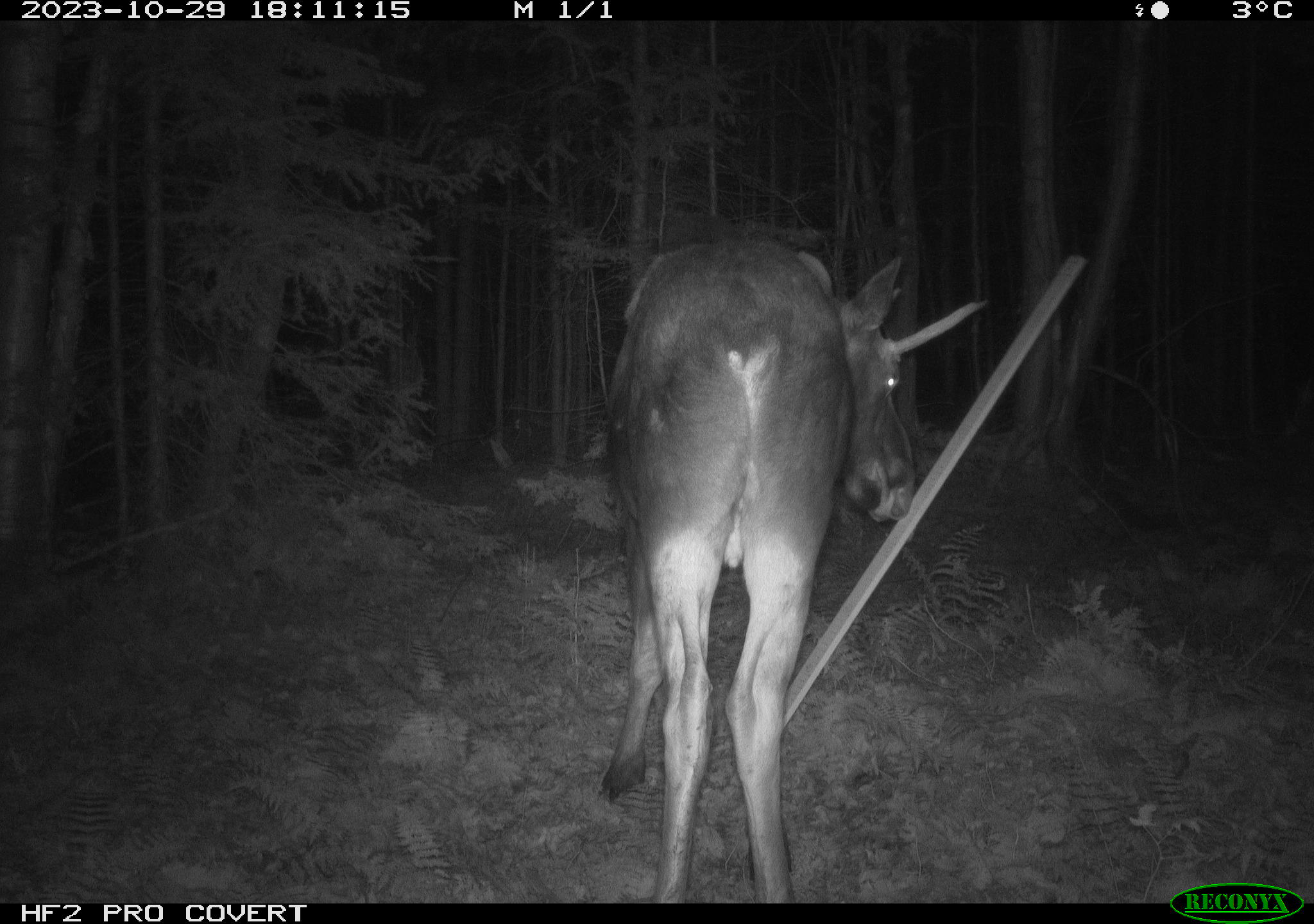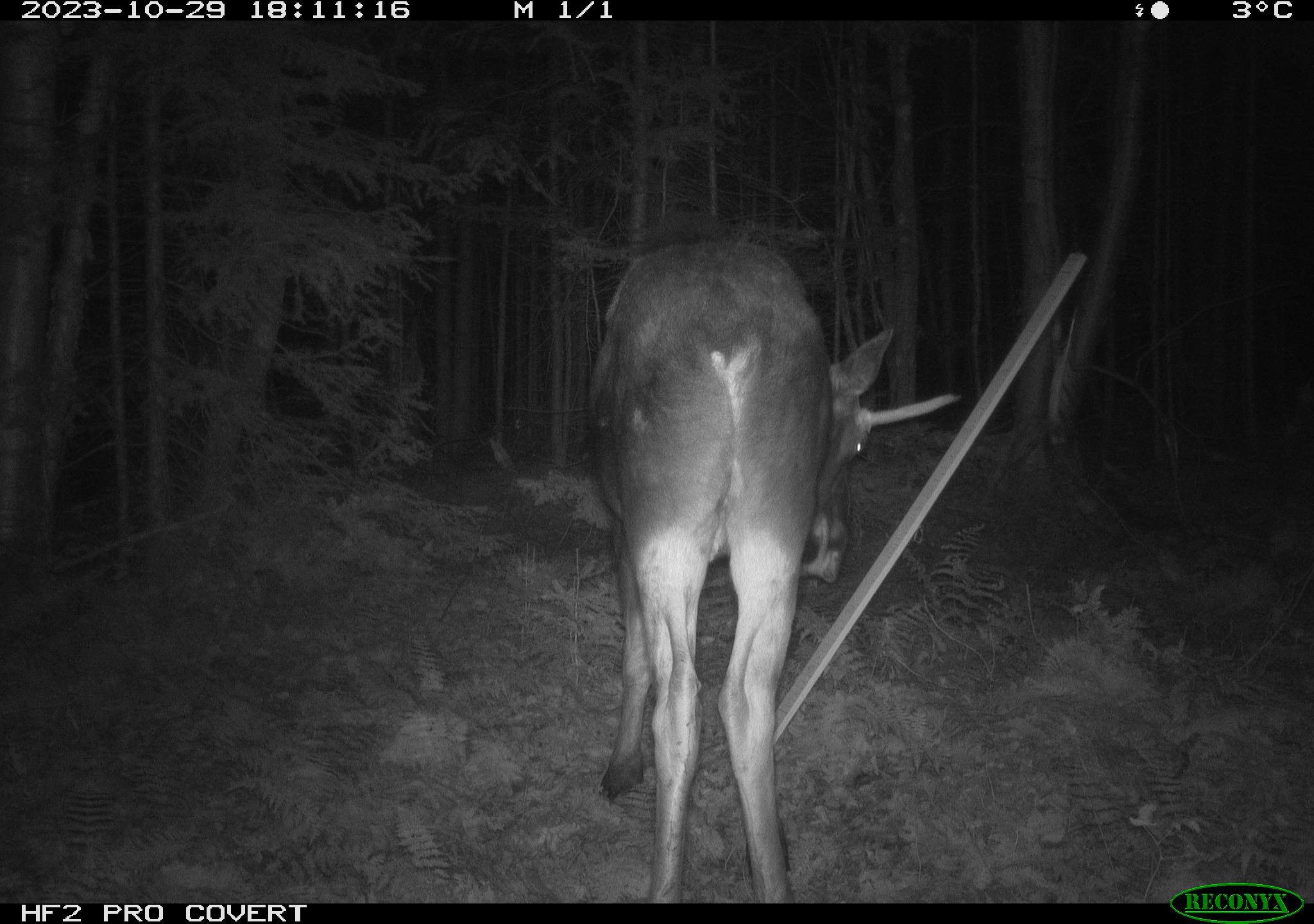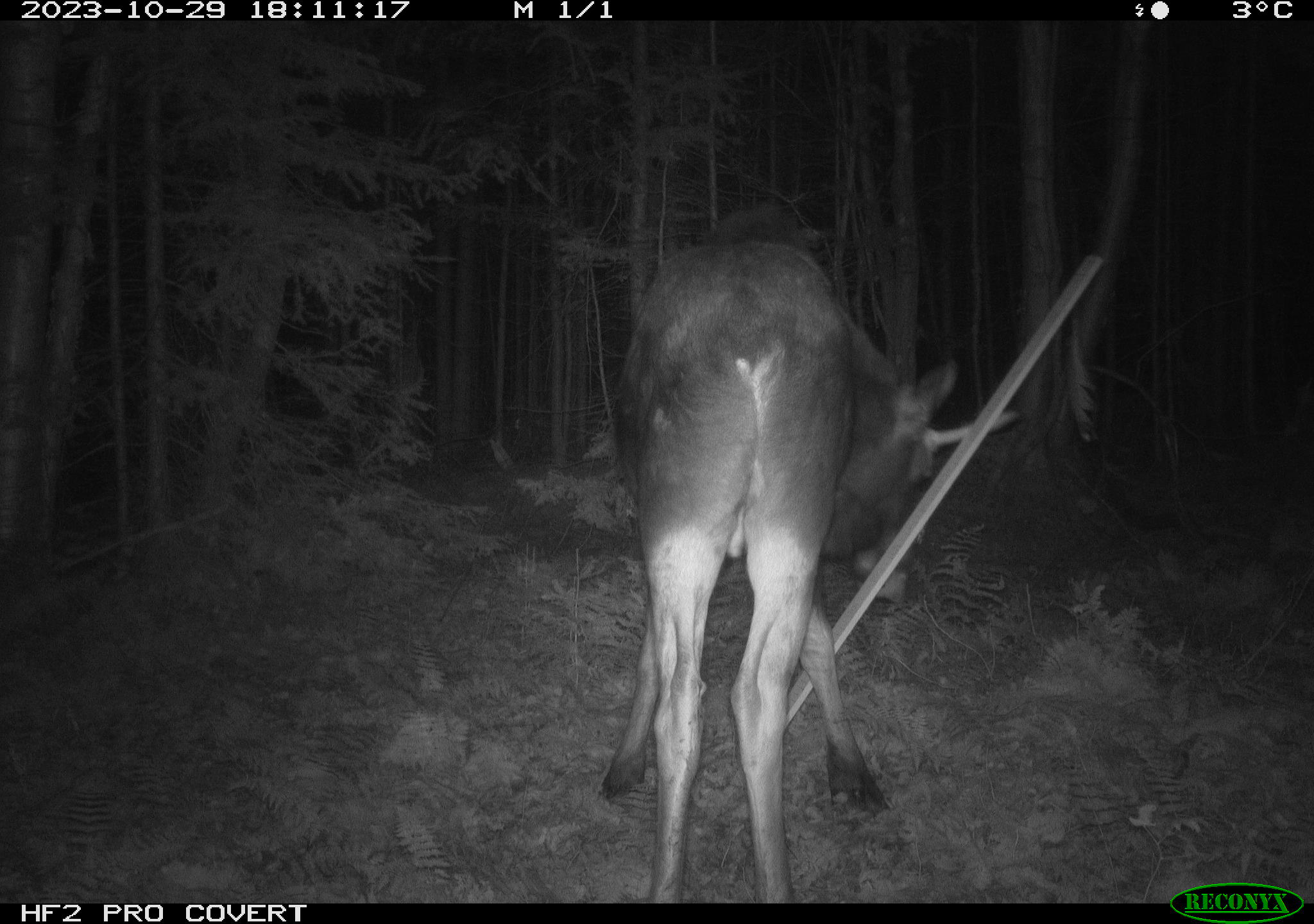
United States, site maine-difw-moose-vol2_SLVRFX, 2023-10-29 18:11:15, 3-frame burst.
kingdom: Animalia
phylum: Chordata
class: Mammalia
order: Artiodactyla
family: Cervidae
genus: Alces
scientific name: Alces alces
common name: moose